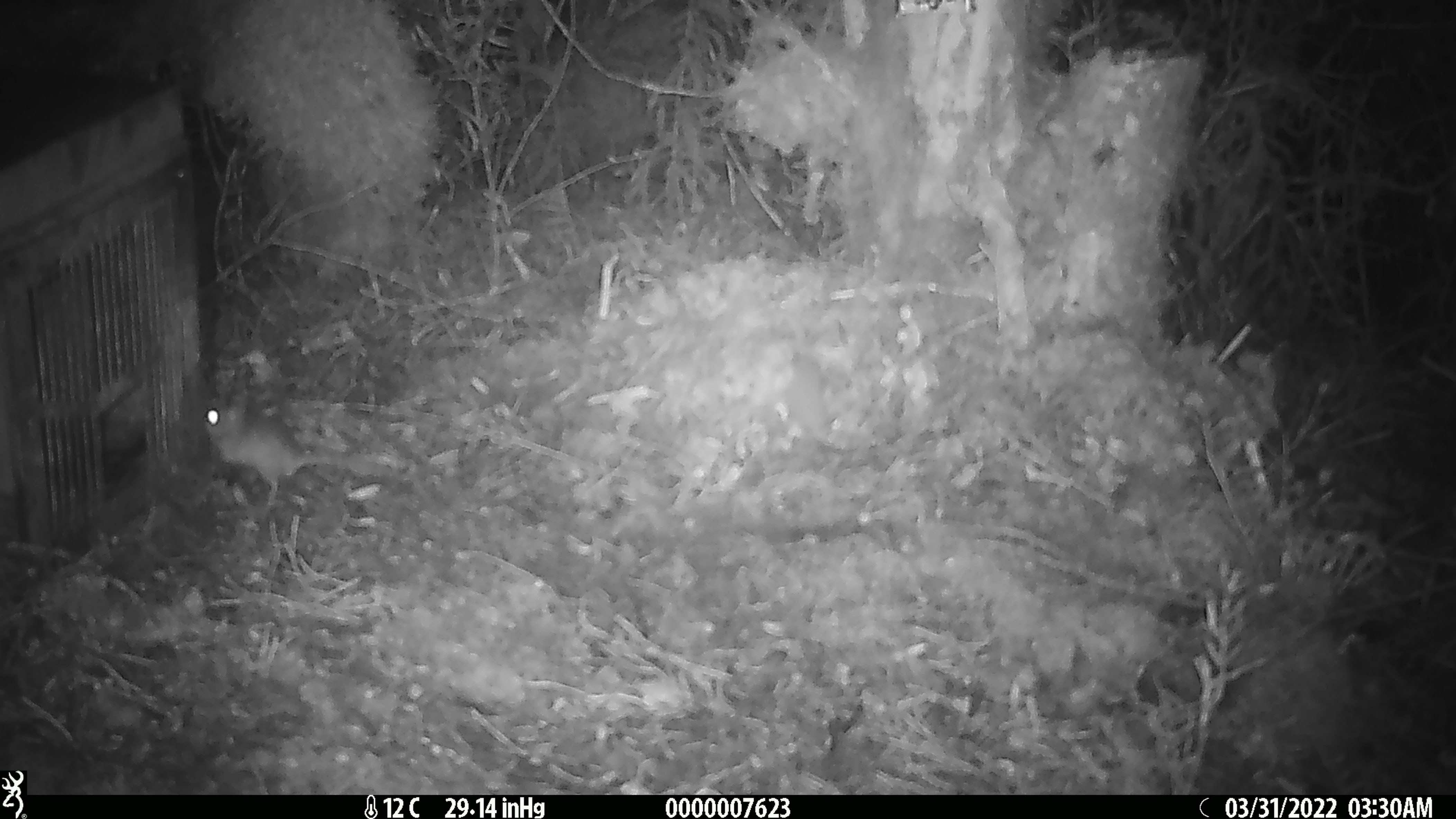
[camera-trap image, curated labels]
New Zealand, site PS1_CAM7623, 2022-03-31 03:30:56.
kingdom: Animalia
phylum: Chordata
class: Mammalia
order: Rodentia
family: Muridae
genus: Mus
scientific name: Mus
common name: mouse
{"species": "mouse (Mus)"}